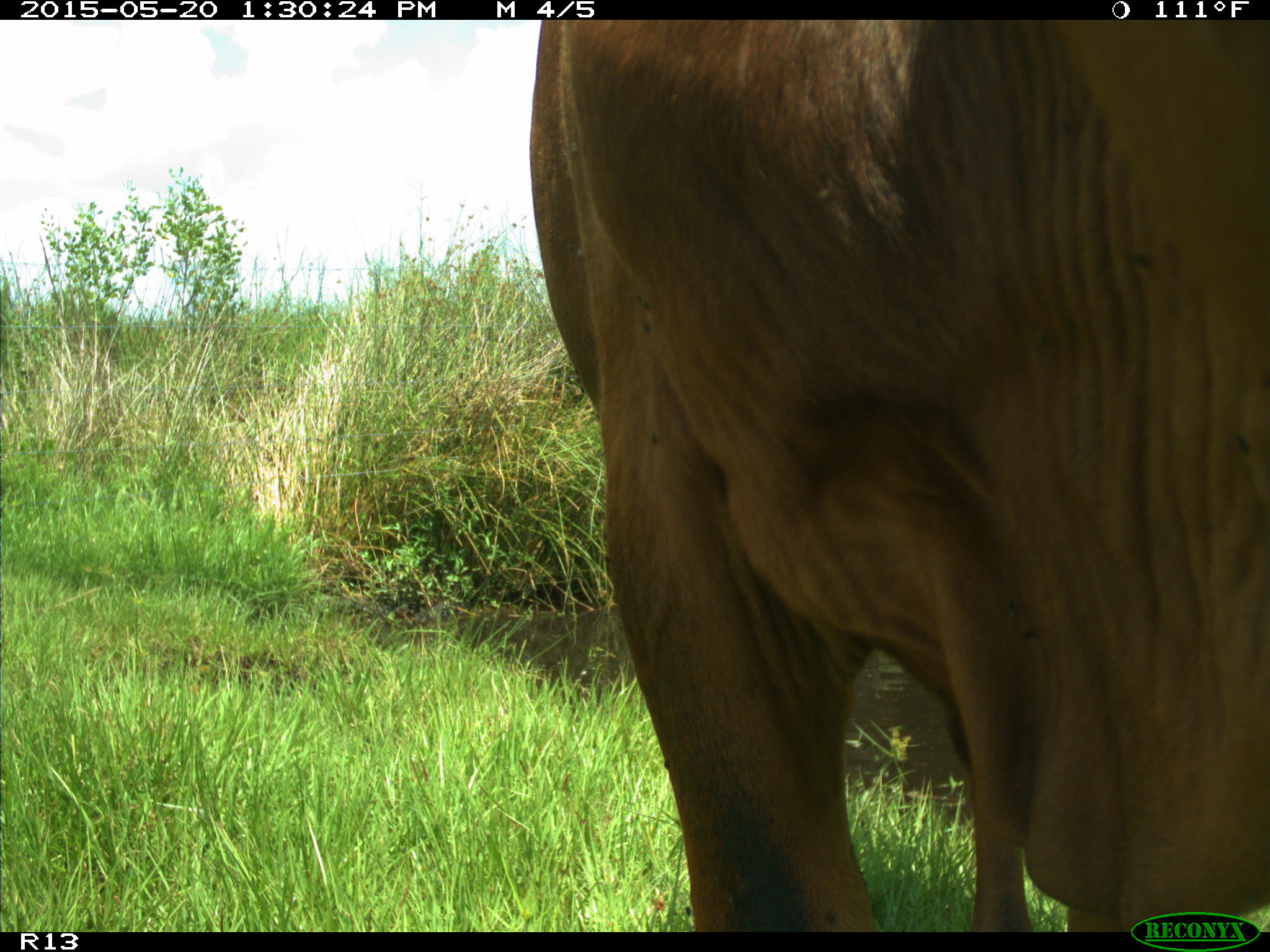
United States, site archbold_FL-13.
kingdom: Animalia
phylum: Chordata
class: Mammalia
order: Artiodactyla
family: Bovidae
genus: Bos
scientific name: Bos taurus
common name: domestic cow